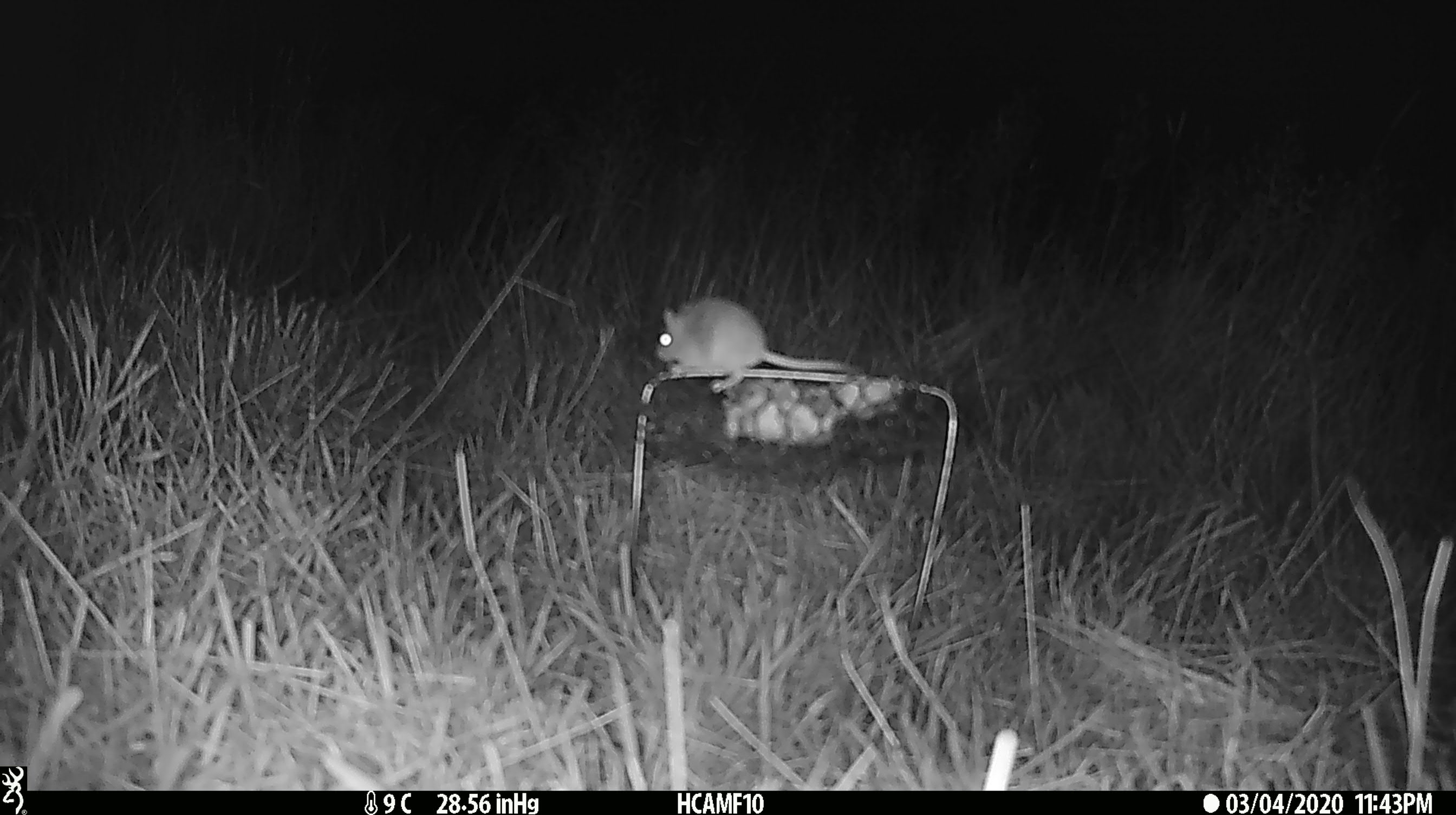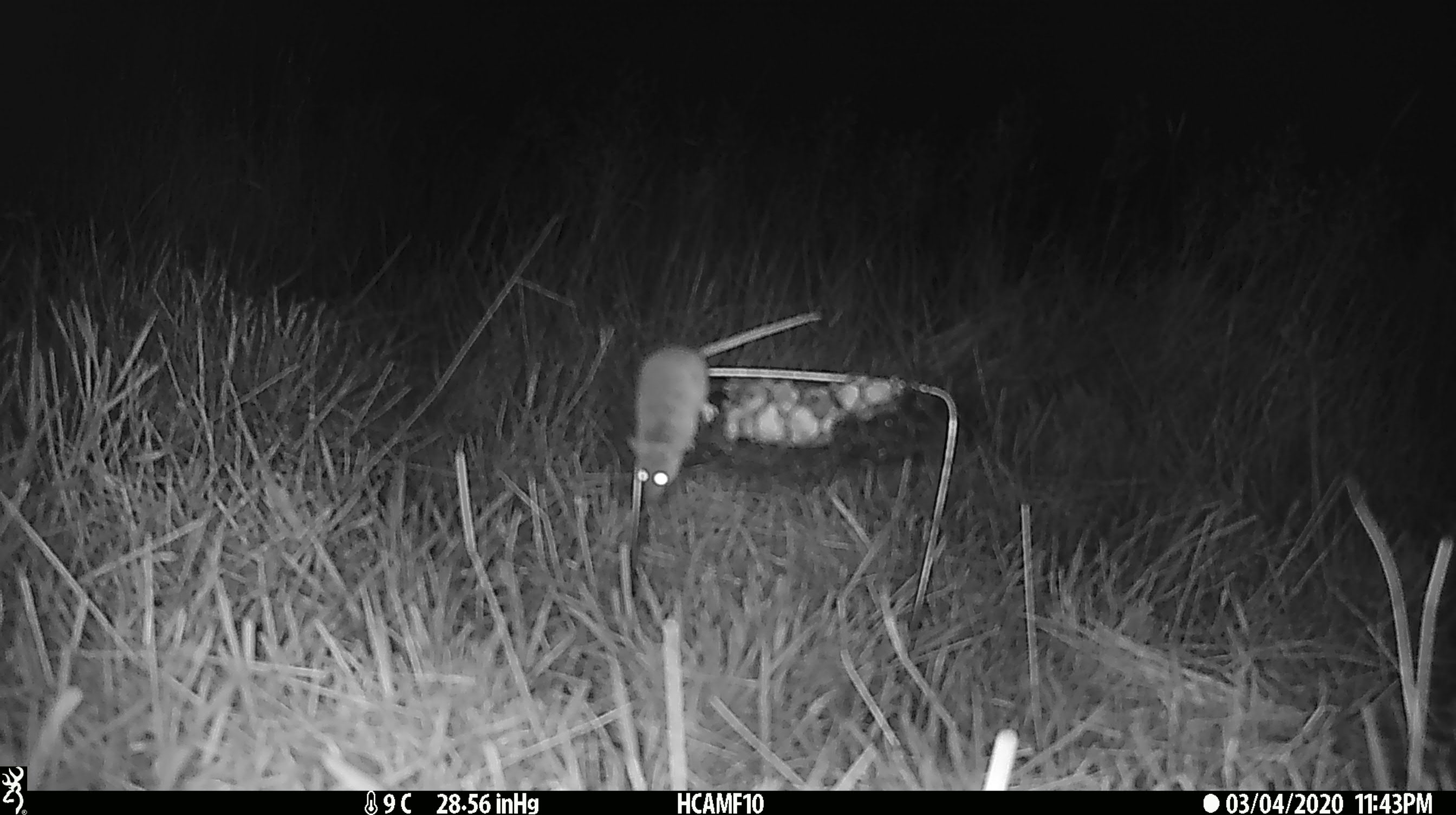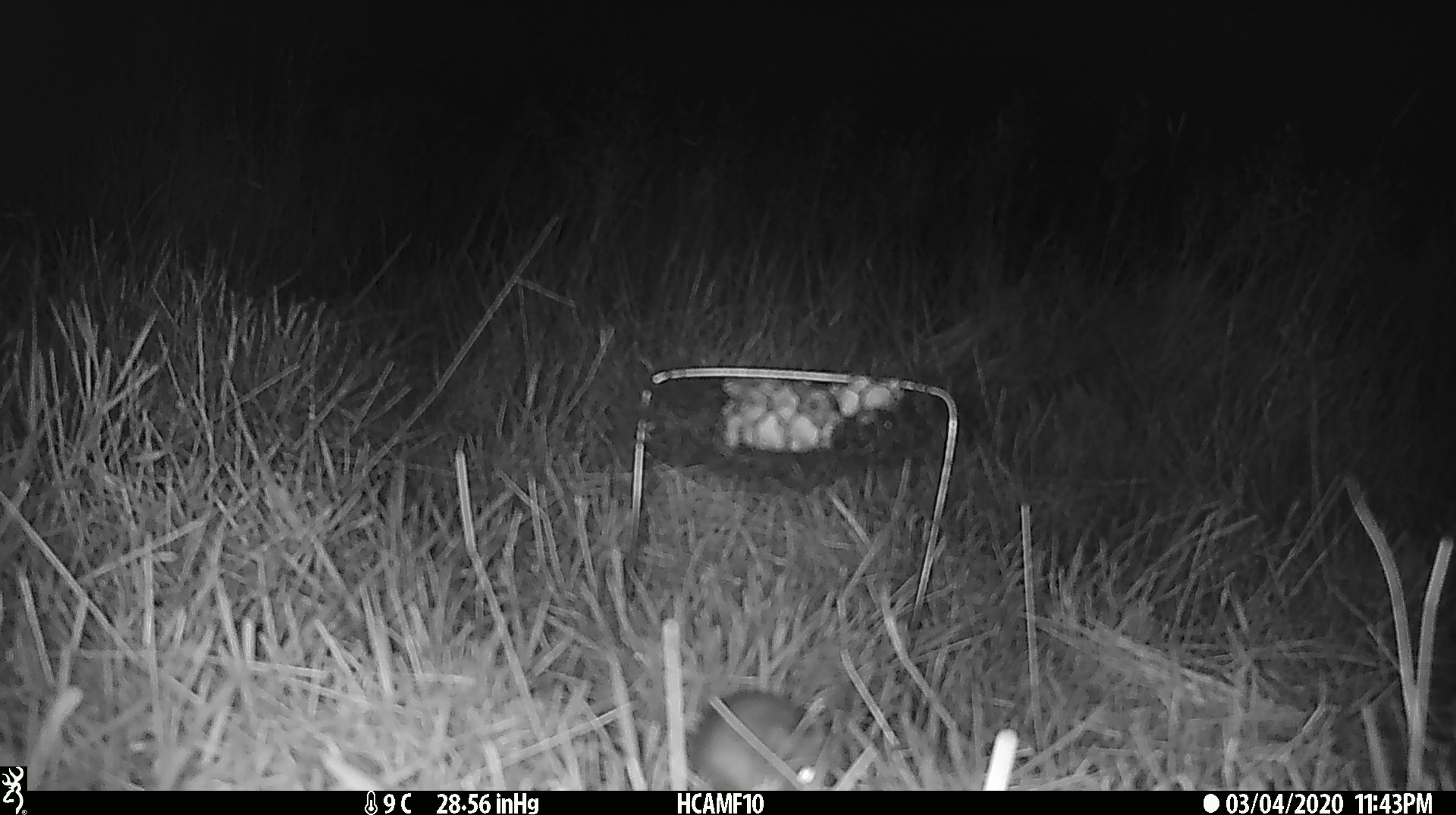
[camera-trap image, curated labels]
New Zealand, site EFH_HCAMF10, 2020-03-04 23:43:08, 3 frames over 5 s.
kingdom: Animalia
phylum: Chordata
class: Mammalia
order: Rodentia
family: Muridae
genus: Mus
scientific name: Mus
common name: mouse